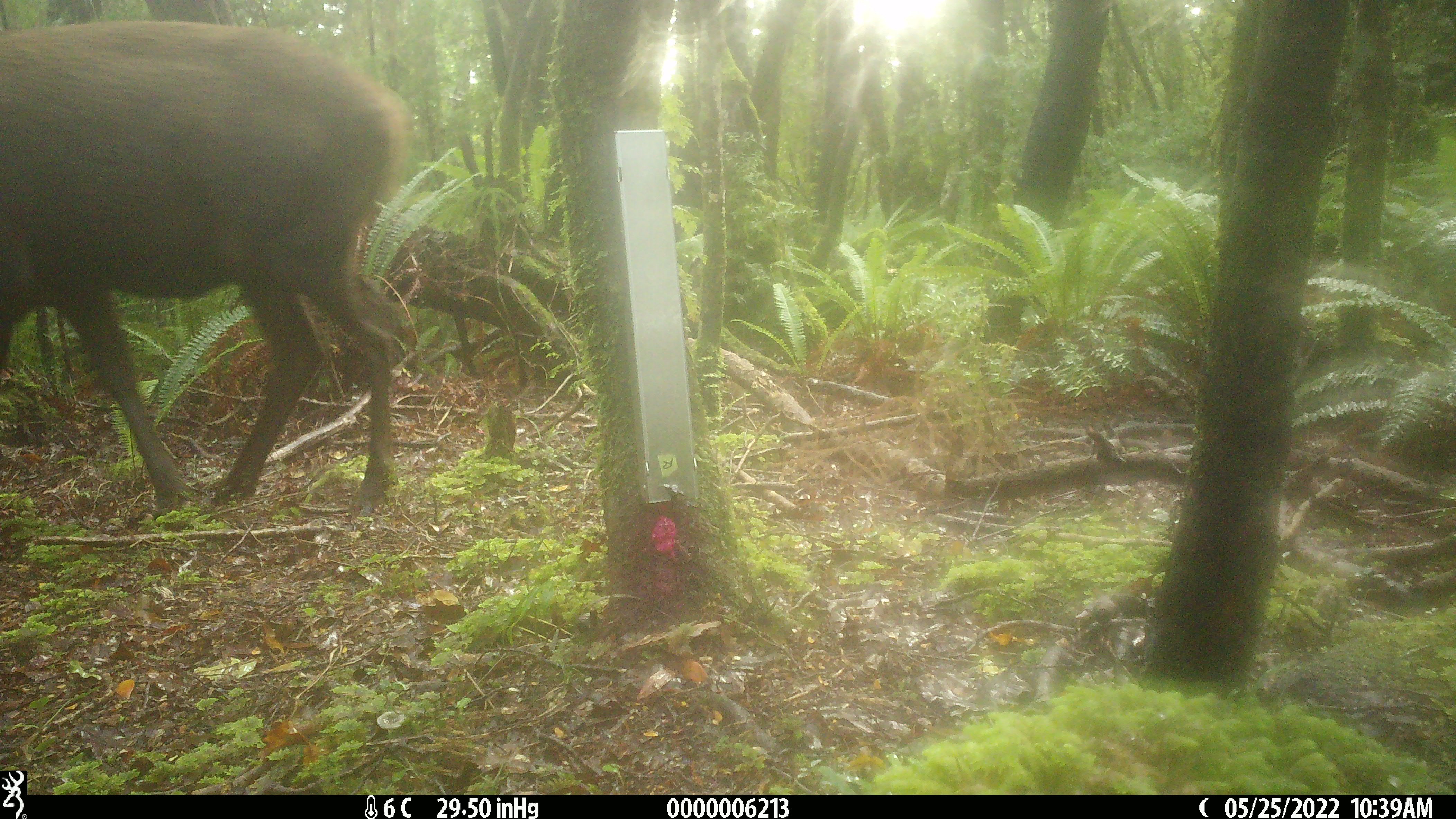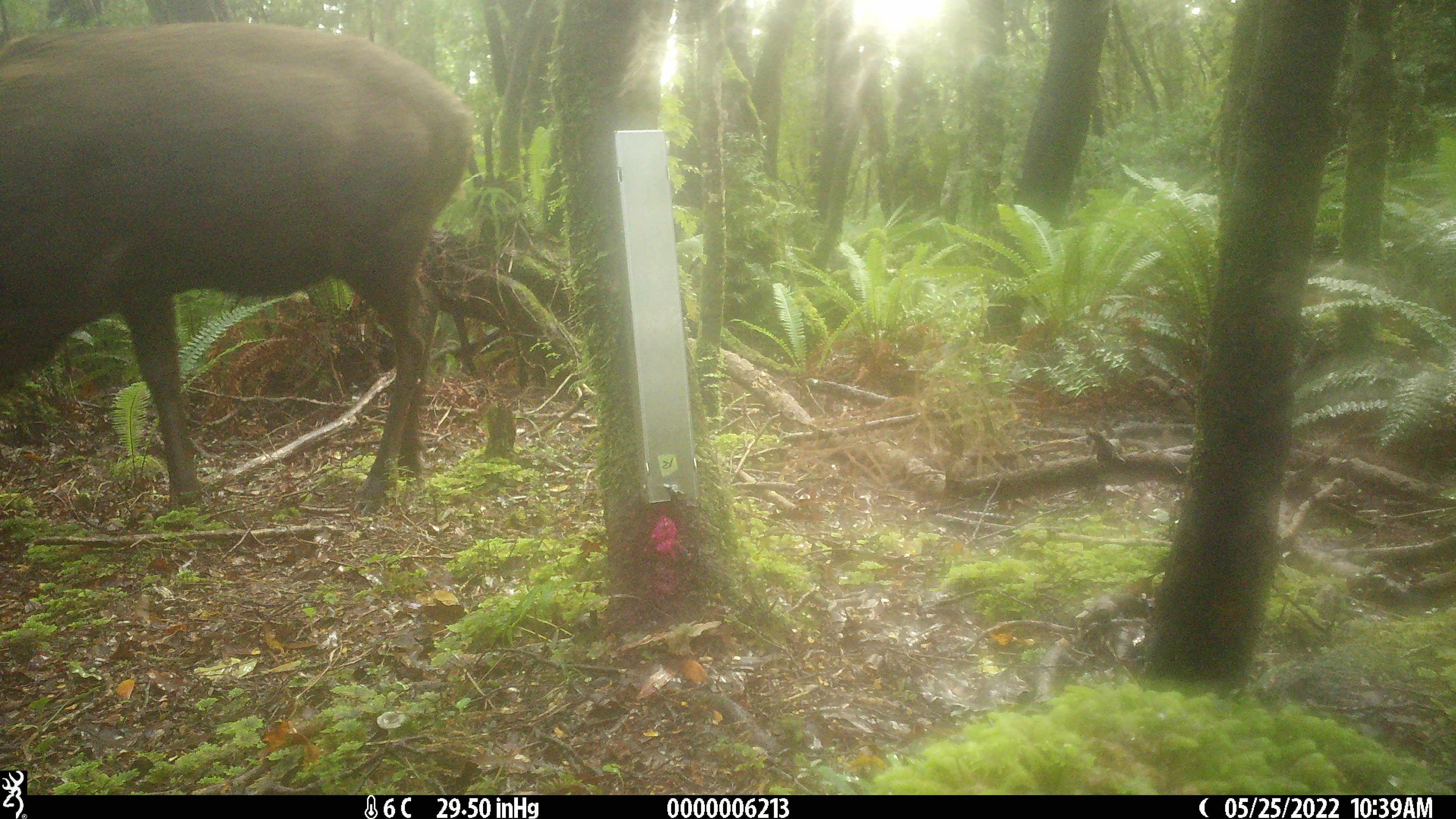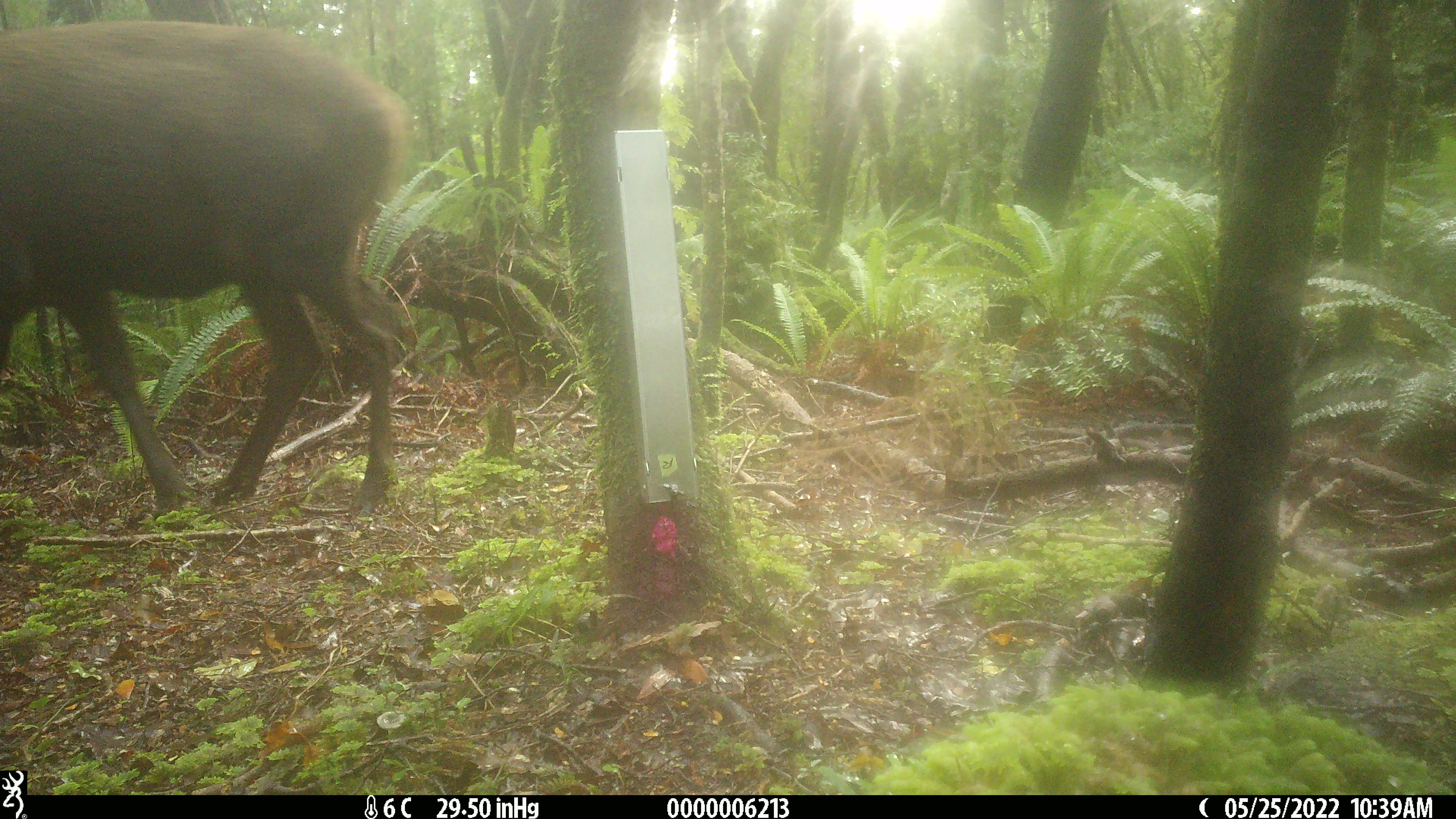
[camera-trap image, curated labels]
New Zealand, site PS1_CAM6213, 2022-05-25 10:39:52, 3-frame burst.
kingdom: Animalia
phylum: Chordata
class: Mammalia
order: Artiodactyla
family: Cervidae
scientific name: Cervidae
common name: deer